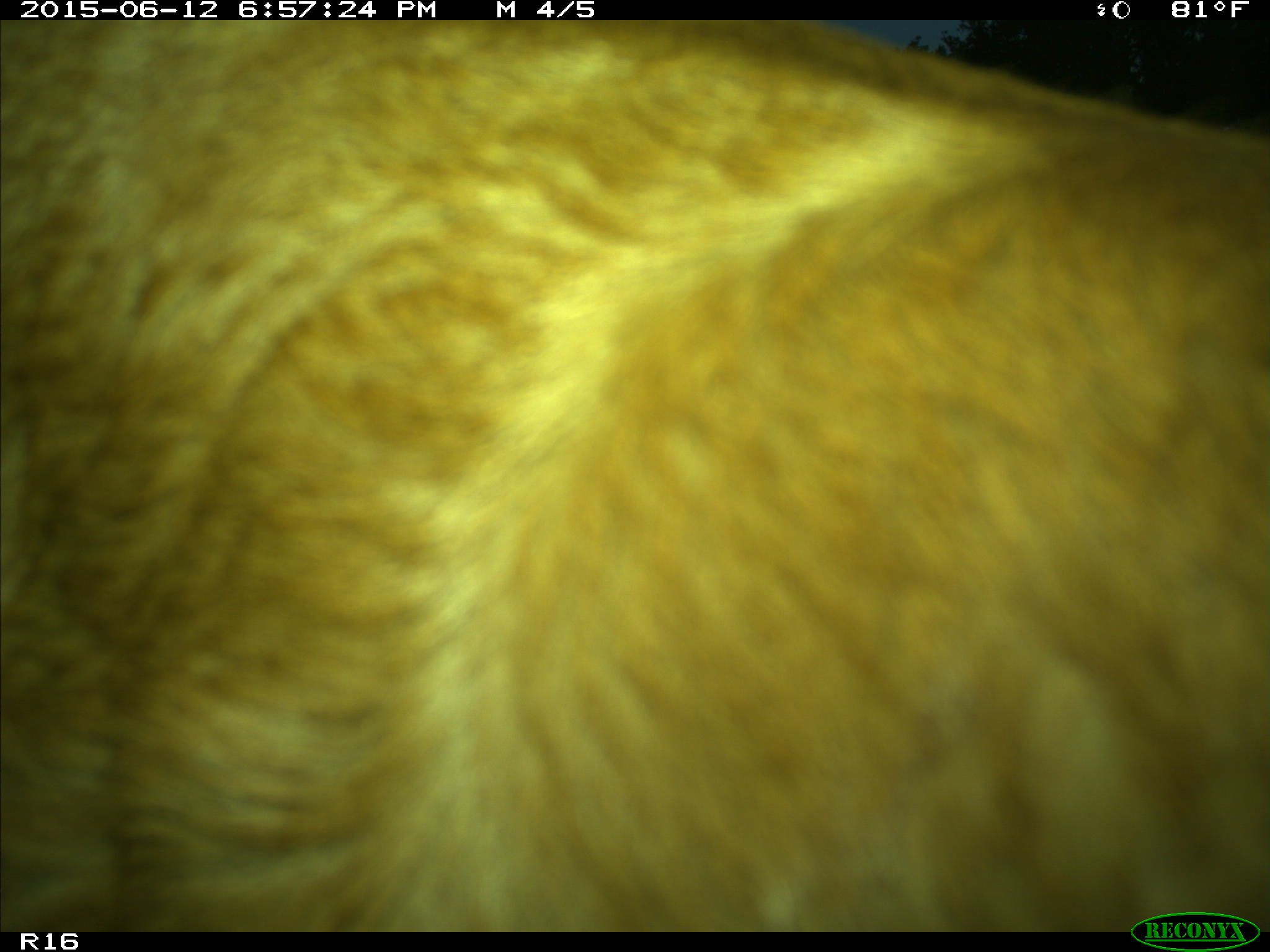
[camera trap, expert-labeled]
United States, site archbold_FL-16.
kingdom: Animalia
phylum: Chordata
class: Mammalia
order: Artiodactyla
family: Bovidae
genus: Bos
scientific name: Bos taurus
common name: domestic cow